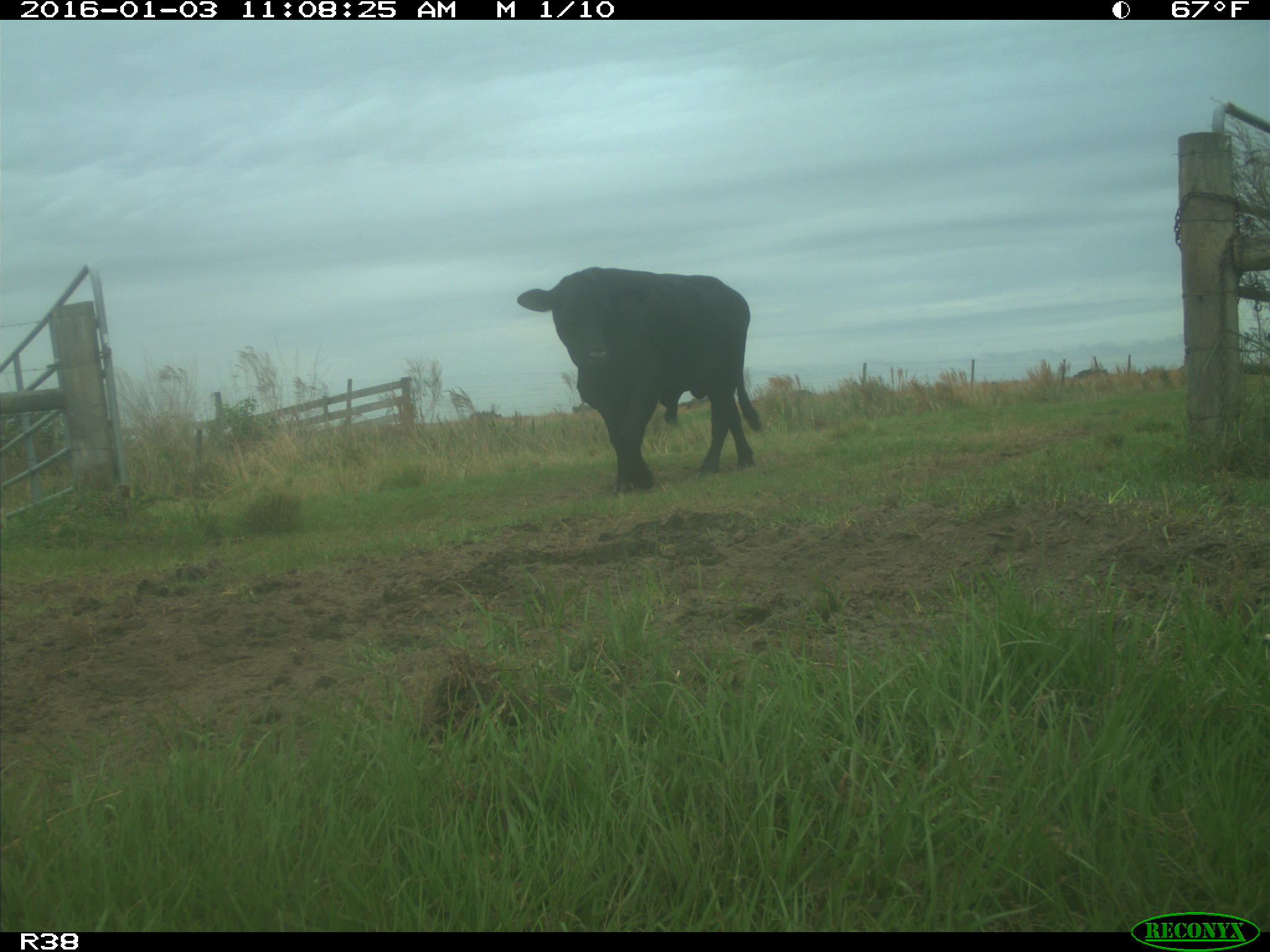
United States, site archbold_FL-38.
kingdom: Animalia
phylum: Chordata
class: Mammalia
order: Artiodactyla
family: Bovidae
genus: Bos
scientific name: Bos taurus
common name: domestic cow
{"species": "Bos taurus (domestic cow)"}